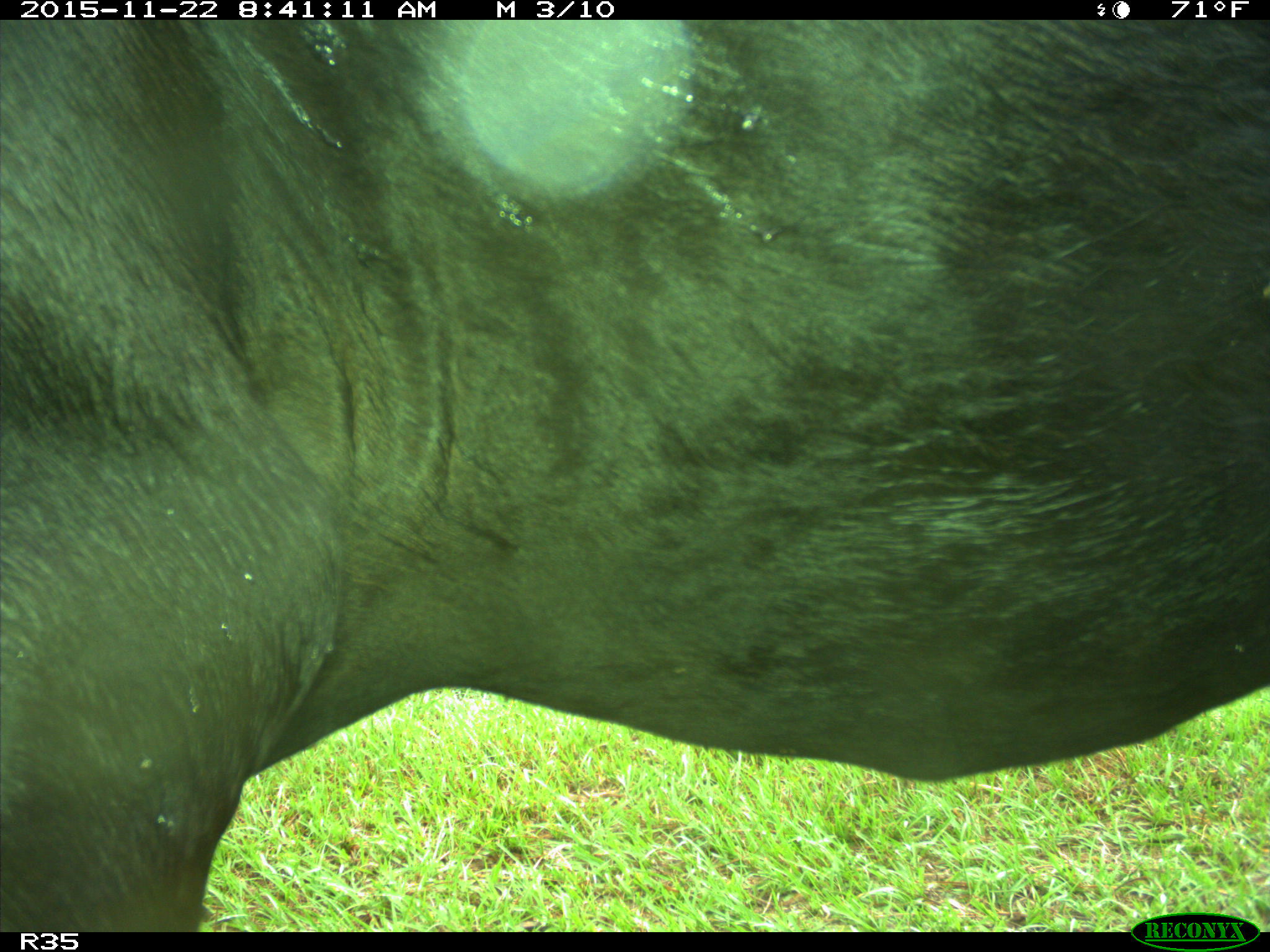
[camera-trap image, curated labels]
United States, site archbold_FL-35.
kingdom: Animalia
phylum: Chordata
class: Mammalia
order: Artiodactyla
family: Bovidae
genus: Bos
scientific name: Bos taurus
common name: domestic cow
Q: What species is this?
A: Bos taurus (domestic cow).